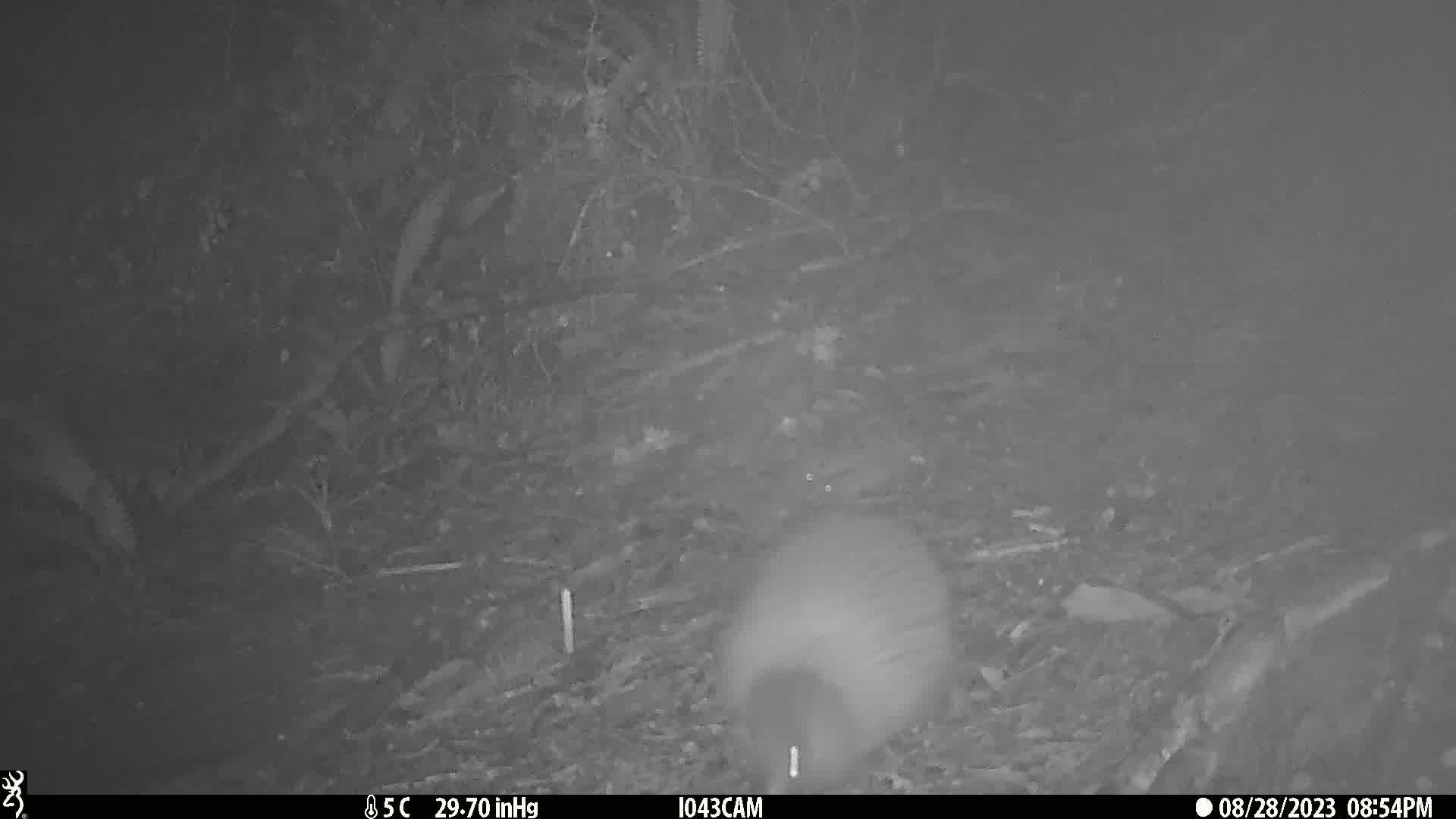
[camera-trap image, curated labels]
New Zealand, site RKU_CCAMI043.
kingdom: Animalia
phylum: Chordata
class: Aves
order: Apterygiformes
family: Apterygidae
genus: Apteryx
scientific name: Apteryx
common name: kiwi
Kiwi (Apteryx).